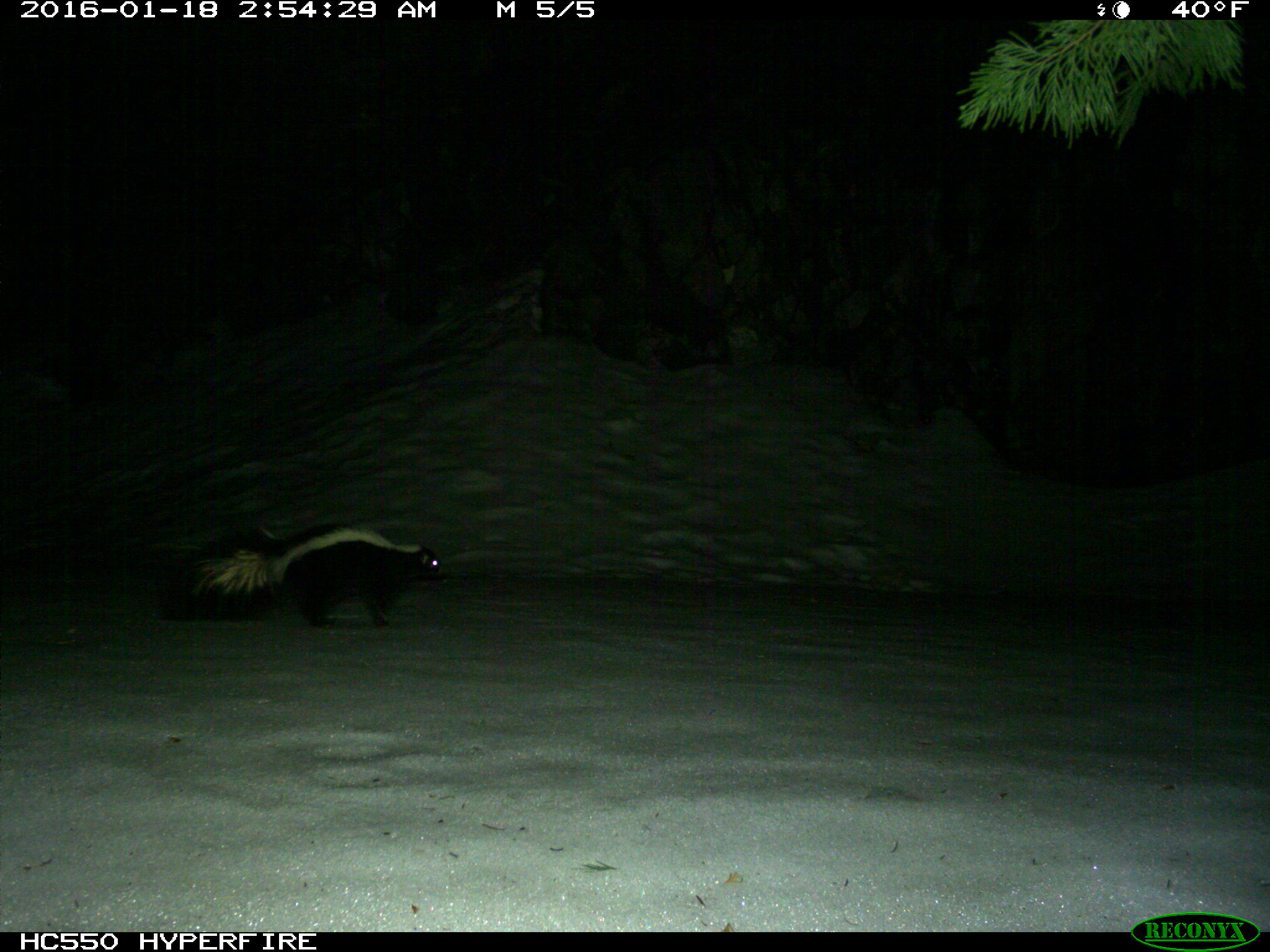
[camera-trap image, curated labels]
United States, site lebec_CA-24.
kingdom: Animalia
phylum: Chordata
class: Mammalia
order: Carnivora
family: Mephitidae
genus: Mephitis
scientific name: Mephitis mephitis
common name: striped skunk